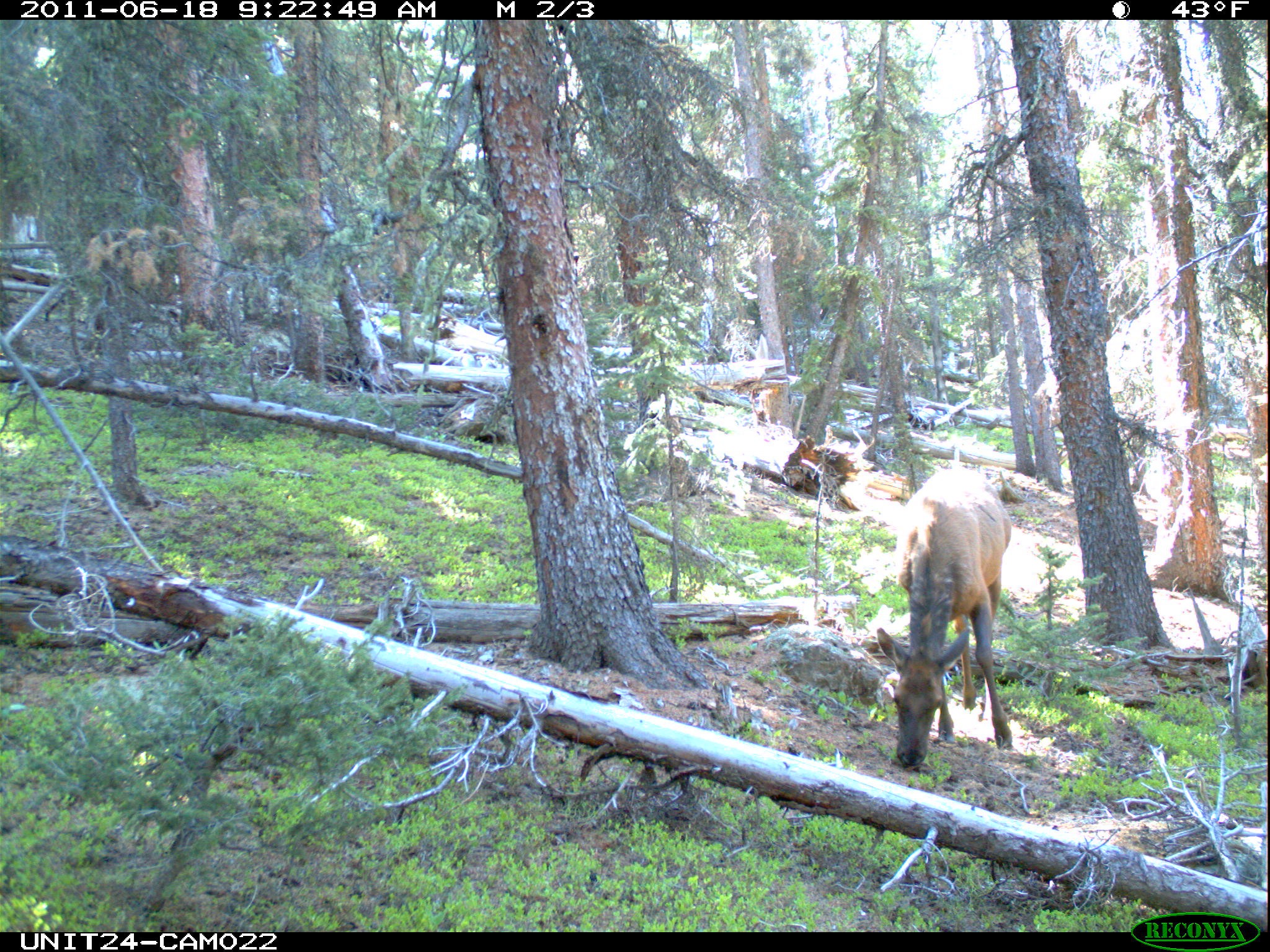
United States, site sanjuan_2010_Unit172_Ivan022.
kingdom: Animalia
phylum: Chordata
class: Mammalia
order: Artiodactyla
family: Cervidae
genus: Cervus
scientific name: Cervus elaphus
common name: red deer